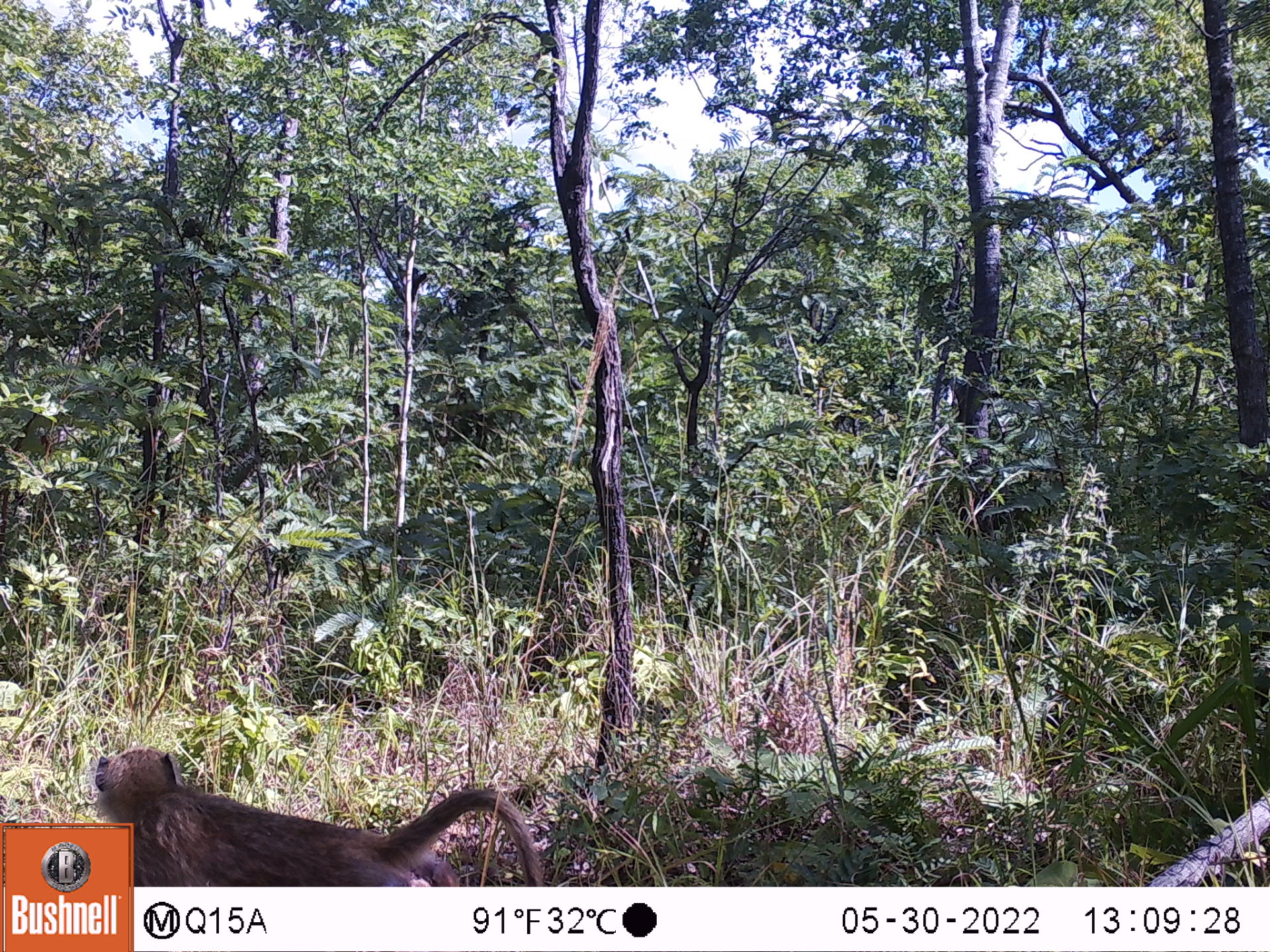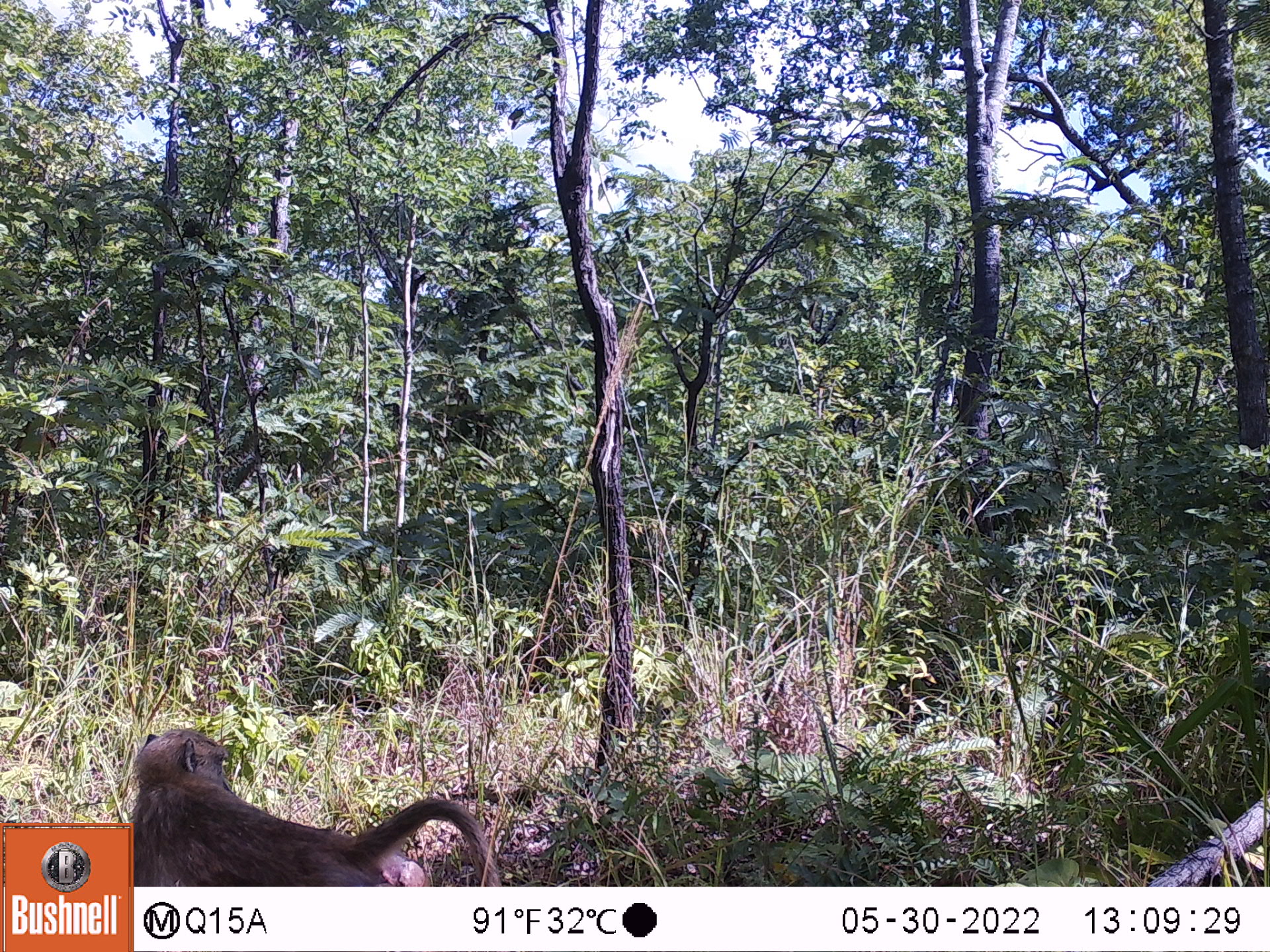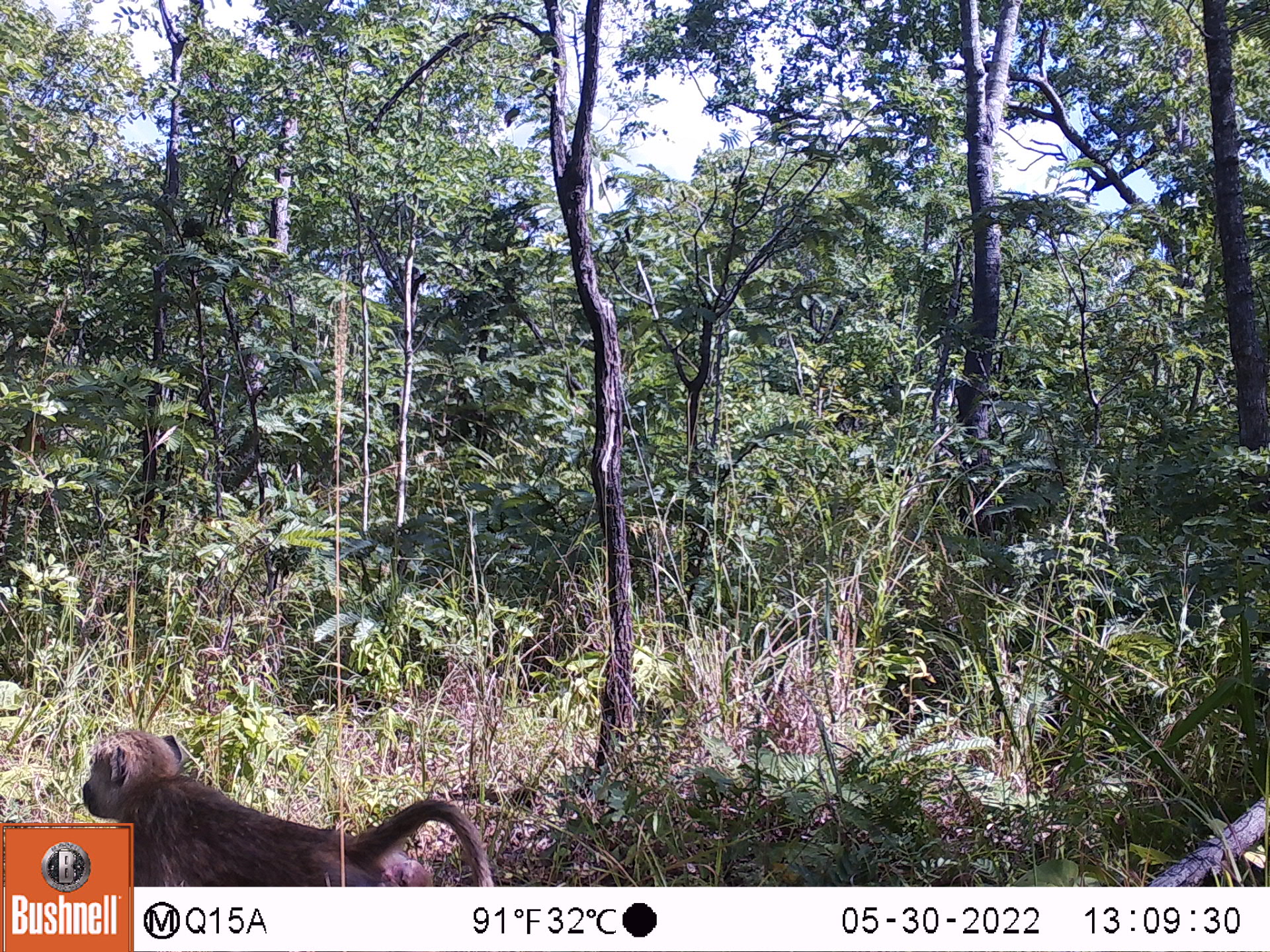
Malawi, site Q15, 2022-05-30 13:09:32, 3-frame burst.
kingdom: Animalia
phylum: Chordata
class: Mammalia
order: Primates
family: Cercopithecidae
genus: Papio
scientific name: Papio cynocephalus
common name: yellow baboon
Yellow baboon (Papio cynocephalus), count 1.